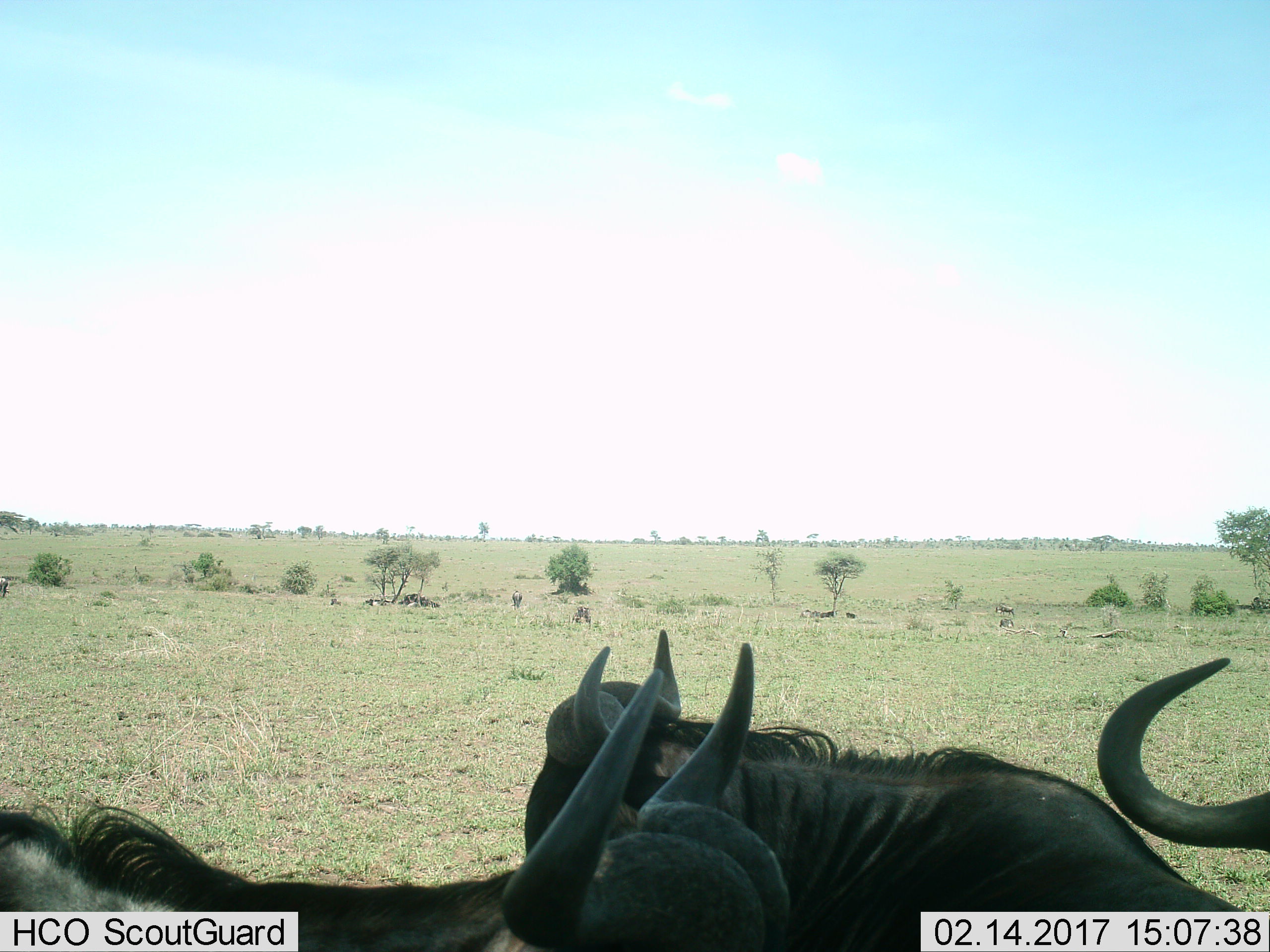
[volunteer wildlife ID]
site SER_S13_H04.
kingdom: Animalia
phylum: Chordata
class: Mammalia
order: Artiodactyla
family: Bovidae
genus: Connochaetes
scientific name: Connochaetes taurinus taurinus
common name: blue wildebeest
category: wildebeestblue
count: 4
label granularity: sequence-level